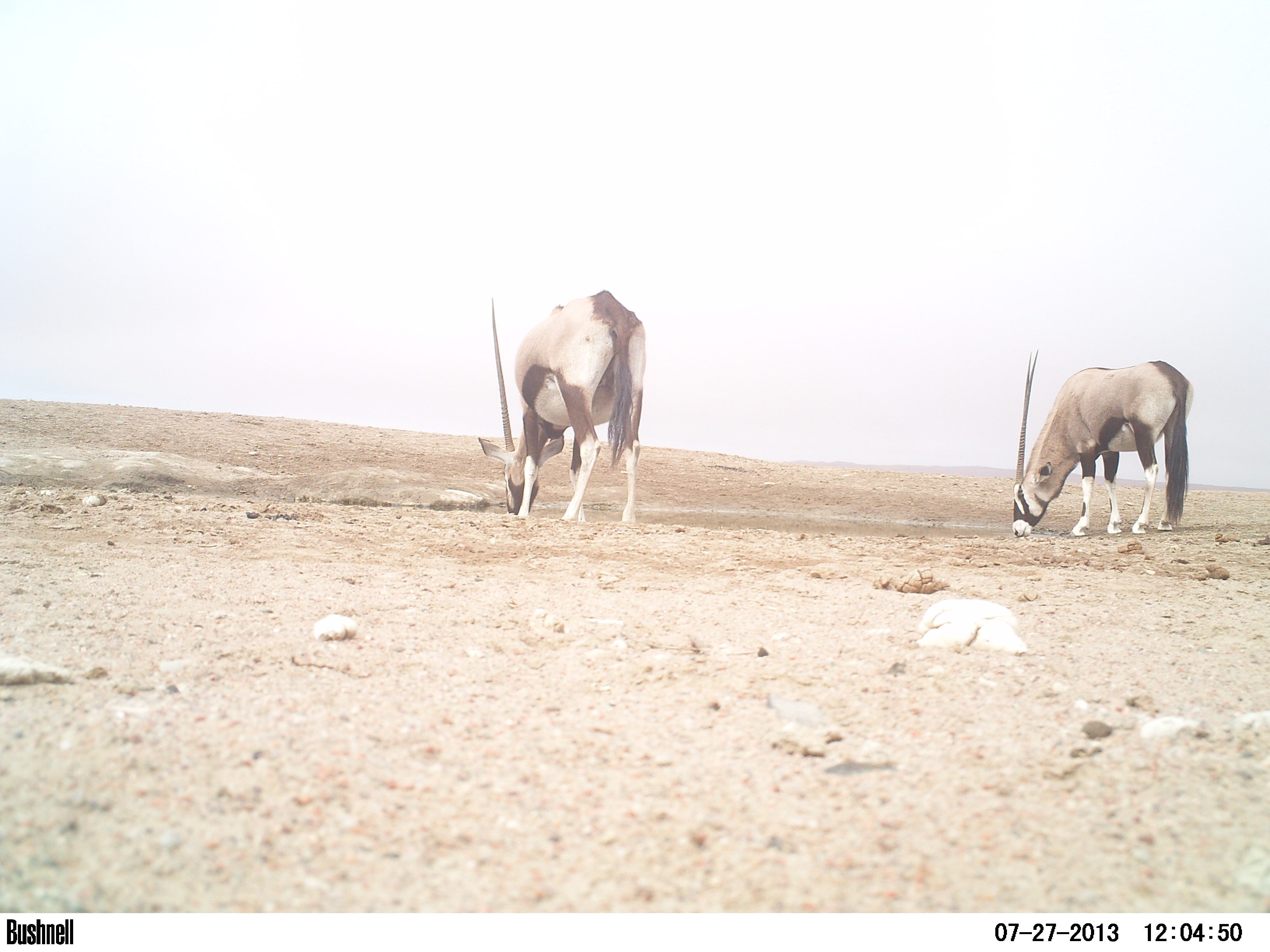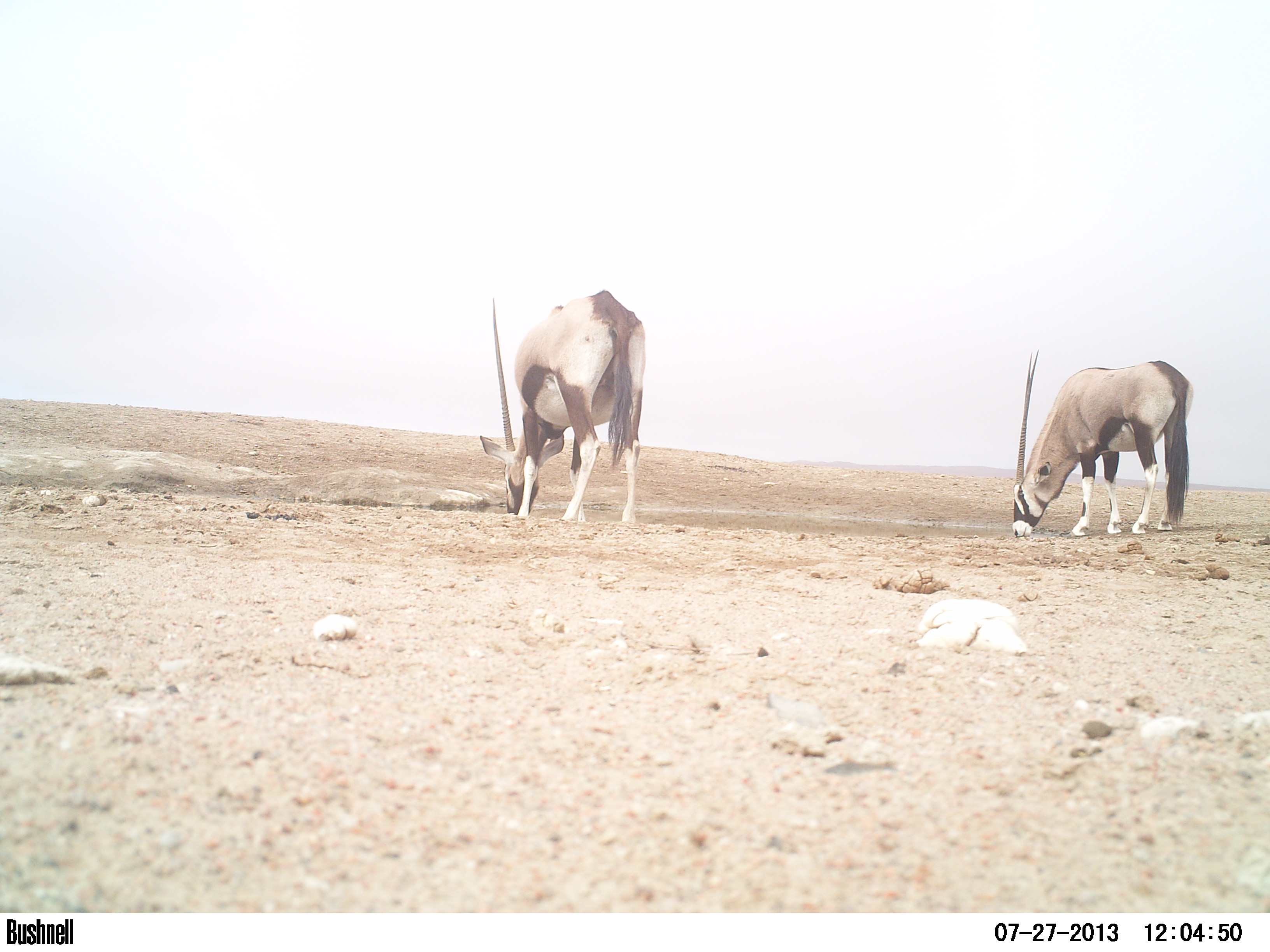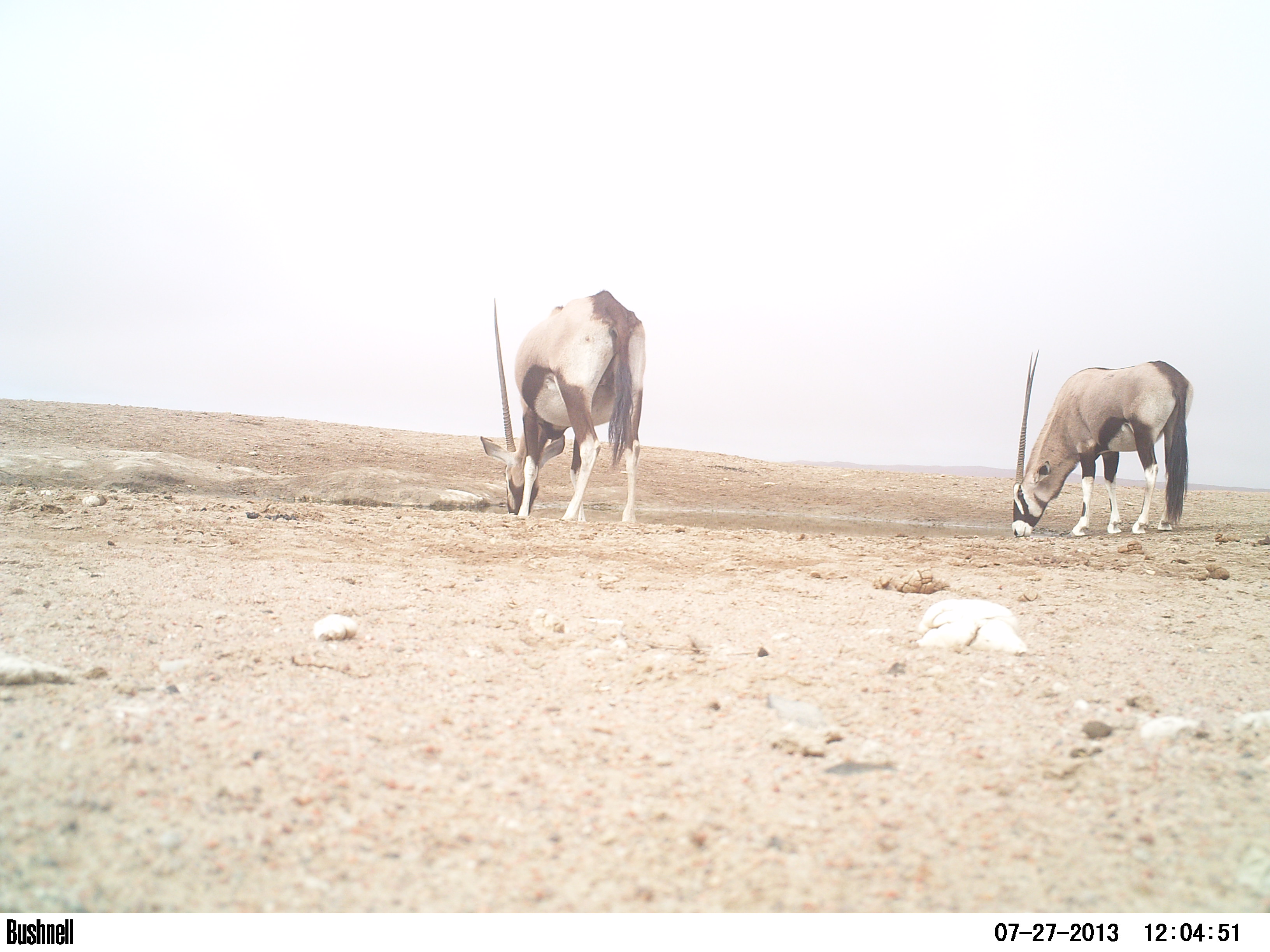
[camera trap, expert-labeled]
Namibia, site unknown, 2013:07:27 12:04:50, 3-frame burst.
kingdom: Animalia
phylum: Chordata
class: Mammalia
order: Artiodactyla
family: Bovidae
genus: Oryx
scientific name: Oryx gazella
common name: gemsbok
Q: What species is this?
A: Oryx gazella (gemsbok).